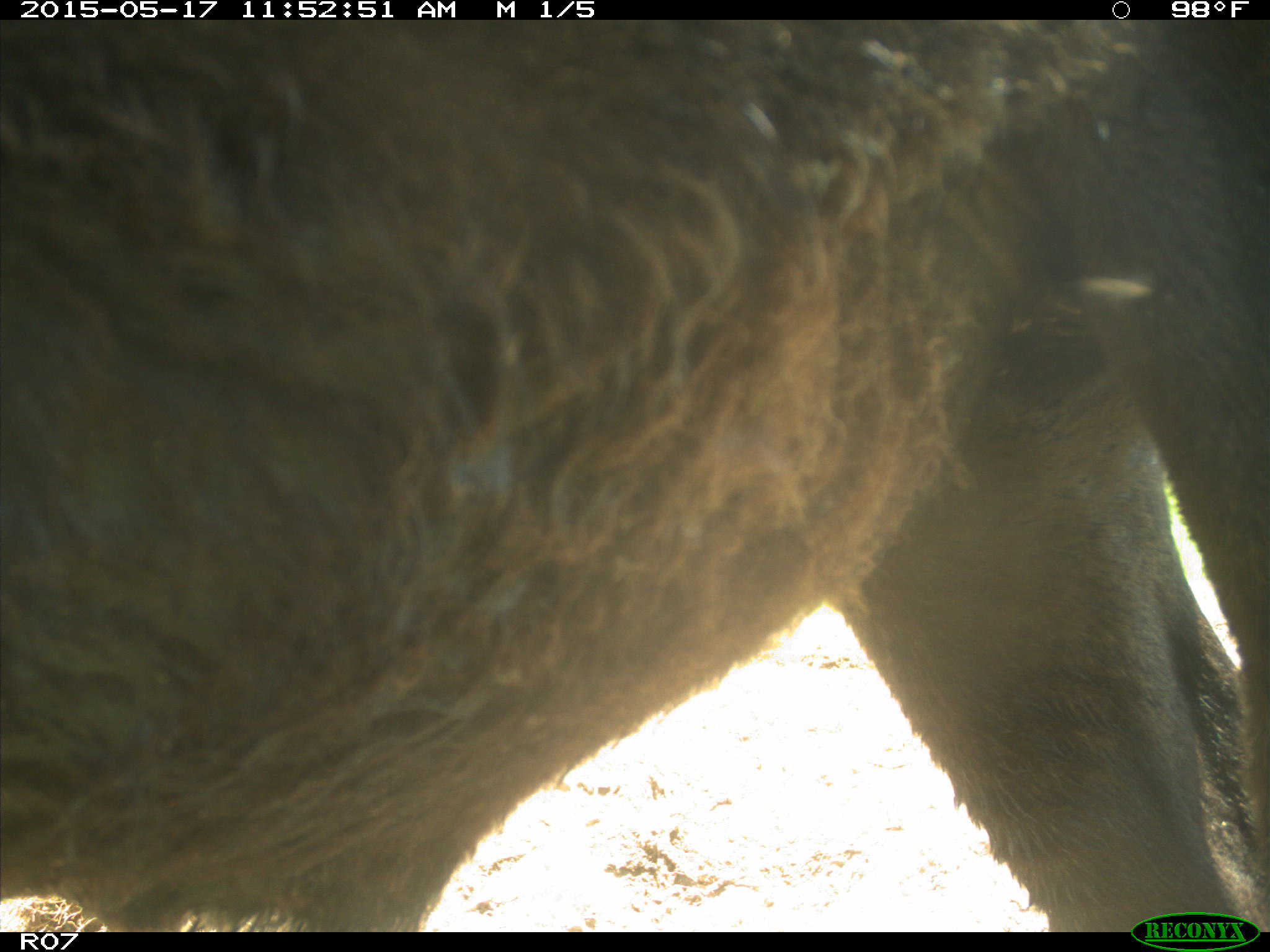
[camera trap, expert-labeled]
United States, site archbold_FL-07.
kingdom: Animalia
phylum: Chordata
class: Mammalia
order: Artiodactyla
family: Bovidae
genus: Bos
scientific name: Bos taurus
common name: domestic cow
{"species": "Bos taurus (domestic cow)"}